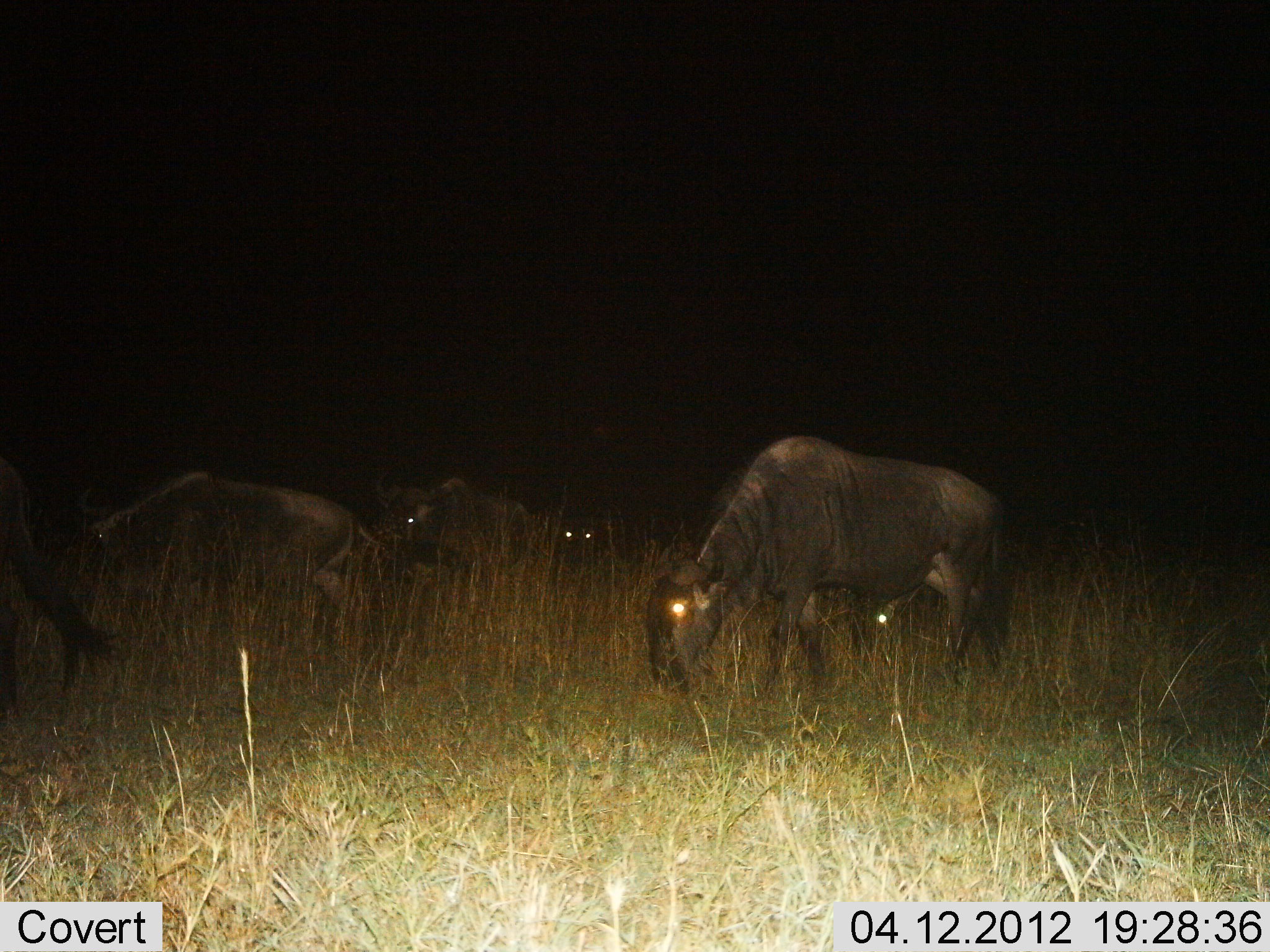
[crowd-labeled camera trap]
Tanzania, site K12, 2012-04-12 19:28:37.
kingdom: Animalia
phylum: Chordata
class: Mammalia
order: Artiodactyla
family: Bovidae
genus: Connochaetes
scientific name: Connochaetes taurinus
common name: blue wildebeest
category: wildebeest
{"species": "wildebeest (blue wildebeest) (Connochaetes taurinus)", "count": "5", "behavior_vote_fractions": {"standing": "19%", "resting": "6%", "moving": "9%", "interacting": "3%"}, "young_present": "0%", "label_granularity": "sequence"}